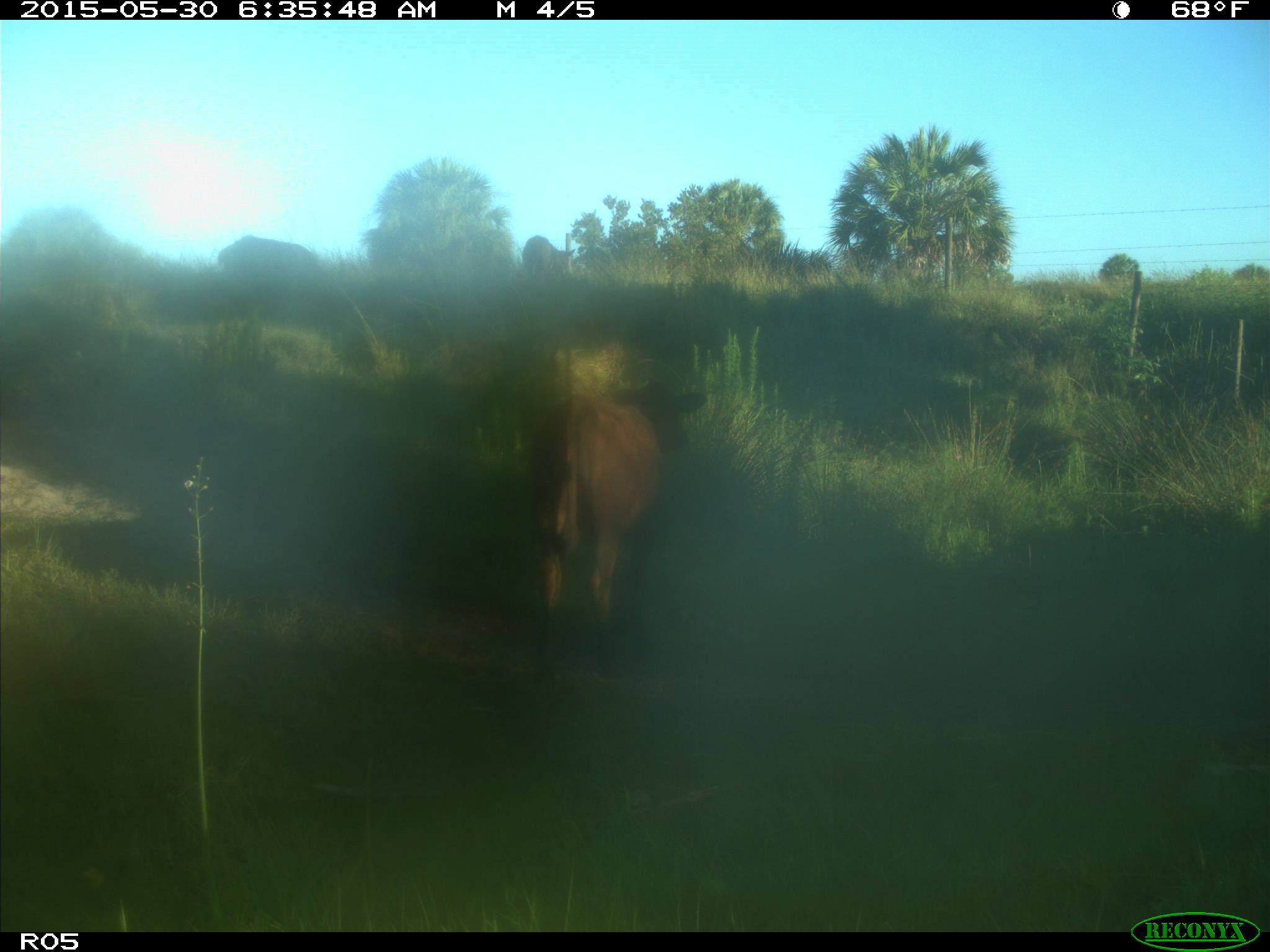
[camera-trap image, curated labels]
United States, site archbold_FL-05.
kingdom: Animalia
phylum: Chordata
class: Mammalia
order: Artiodactyla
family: Bovidae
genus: Bos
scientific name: Bos taurus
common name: domestic cow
Bos taurus (domestic cow).